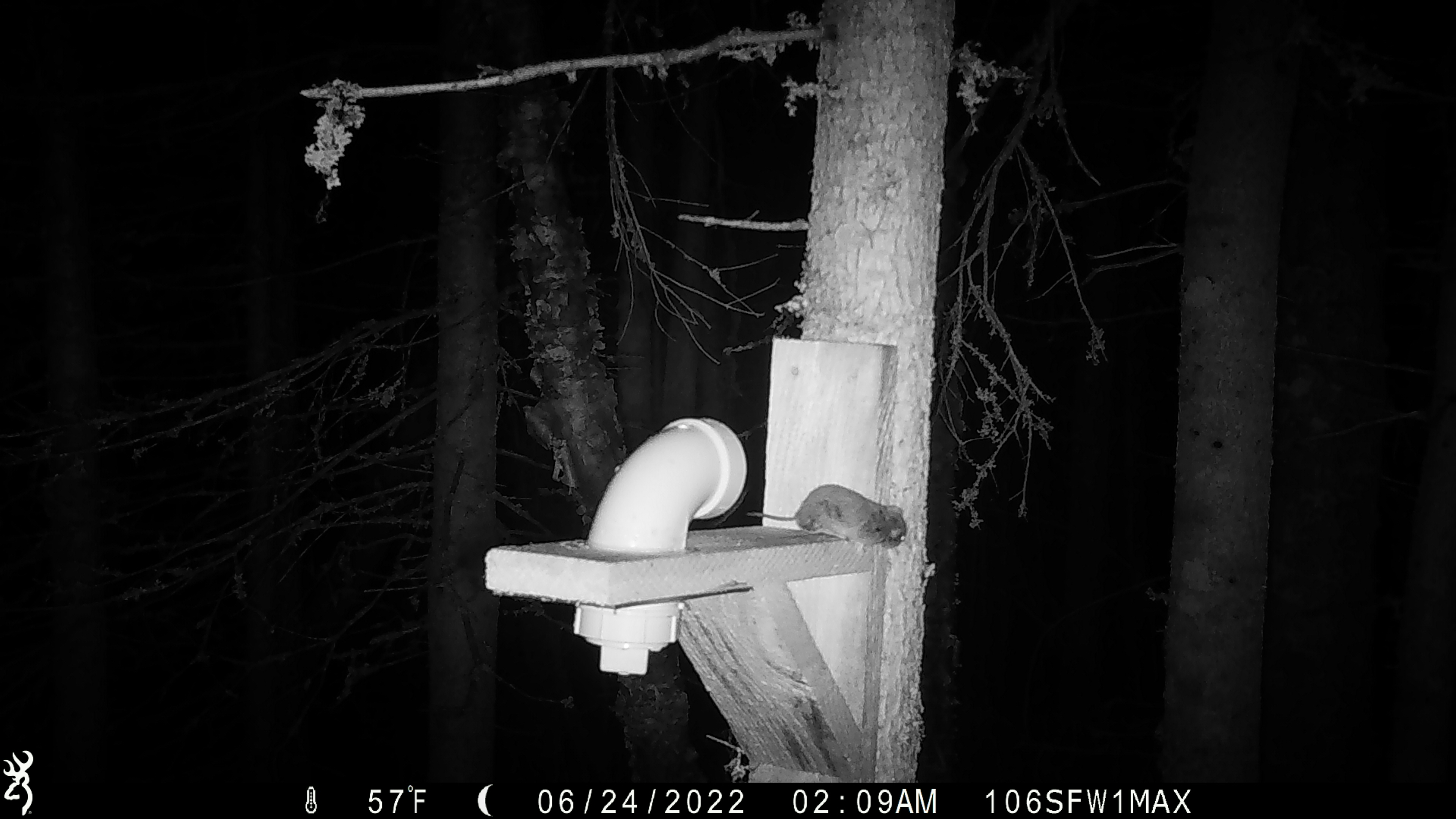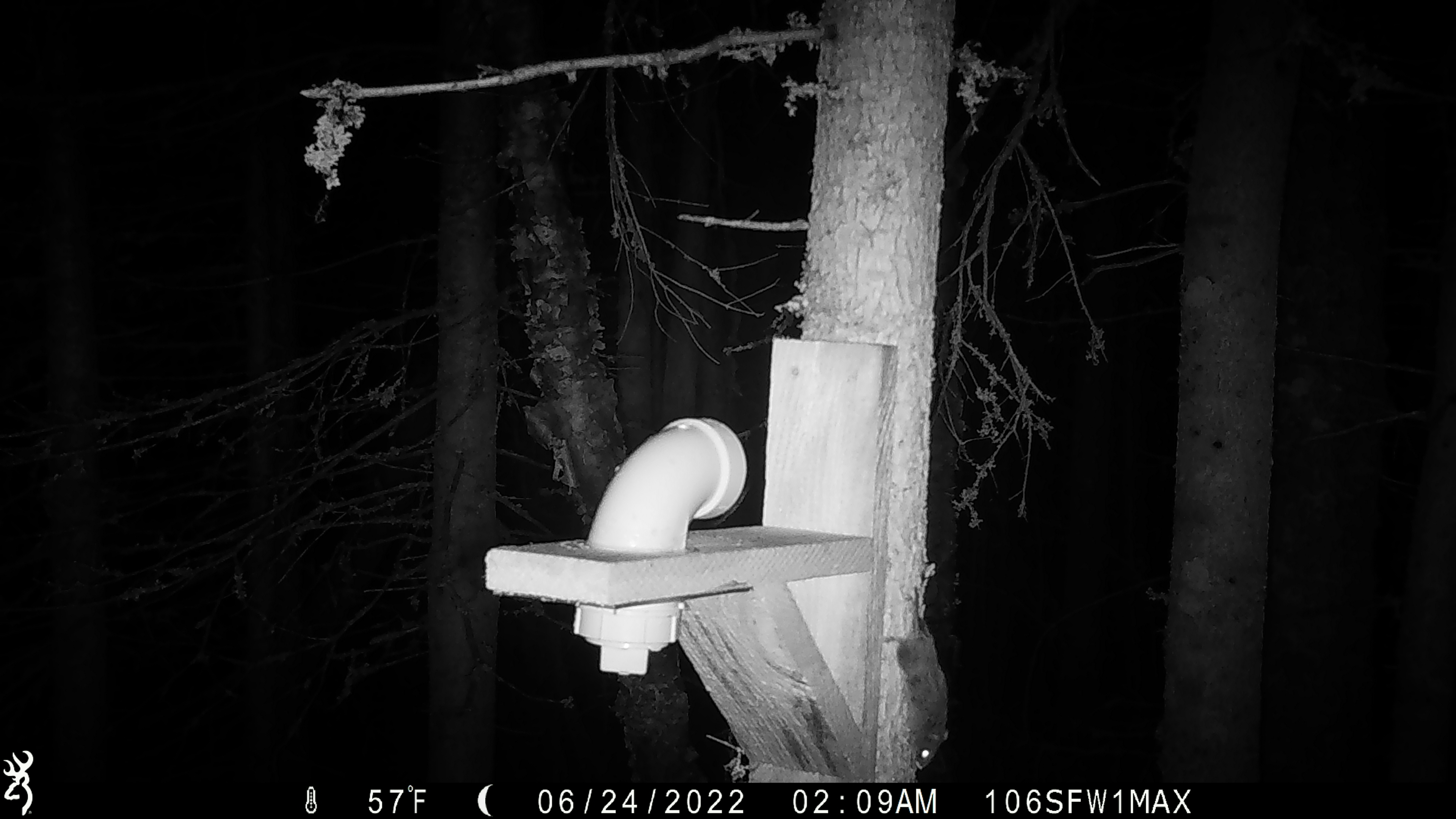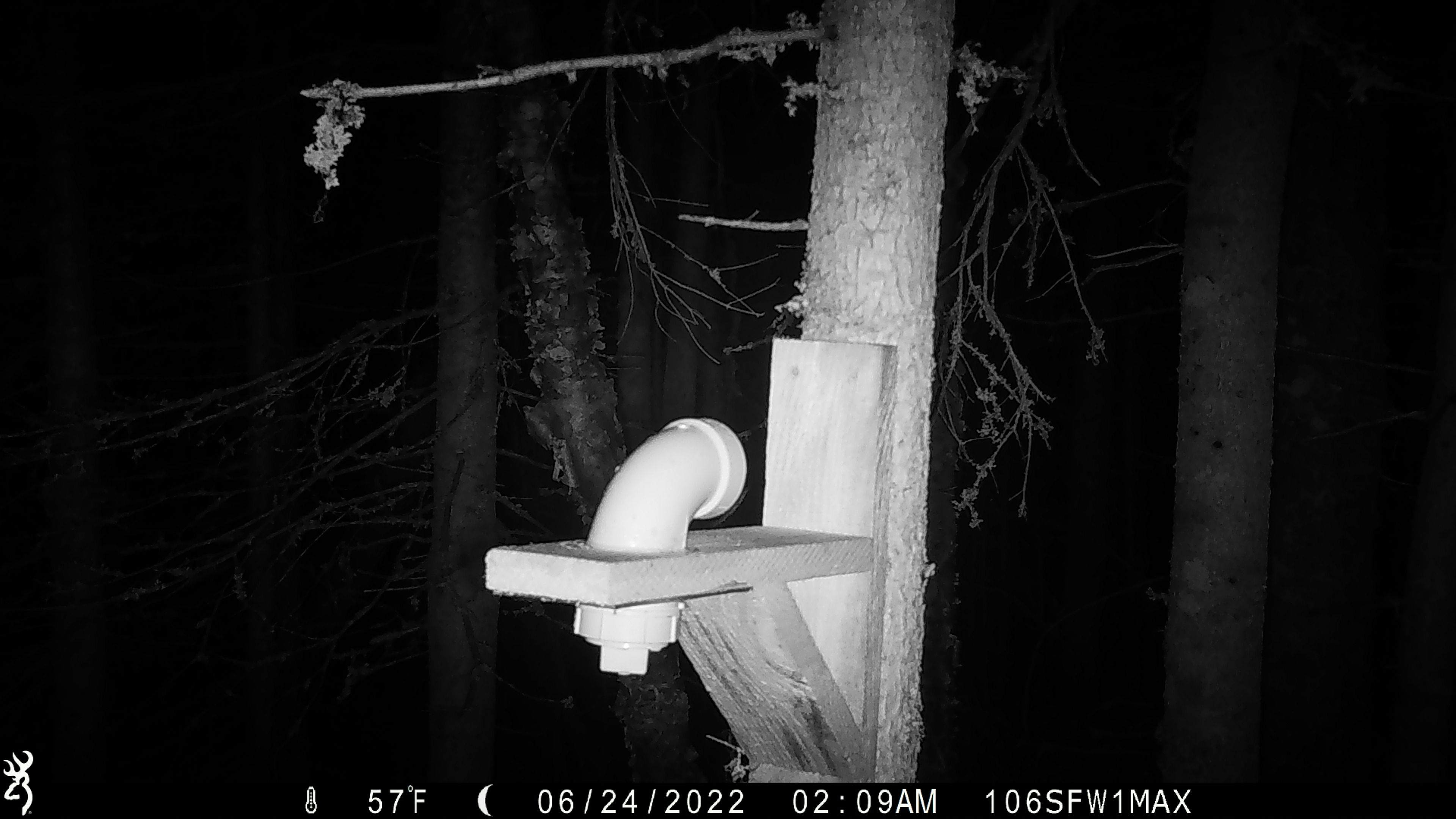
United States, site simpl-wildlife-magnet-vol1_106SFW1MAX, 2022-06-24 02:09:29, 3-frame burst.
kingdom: Animalia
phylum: Chordata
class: Mammalia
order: Rodentia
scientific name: Rodentia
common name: mouse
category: mouse sp.